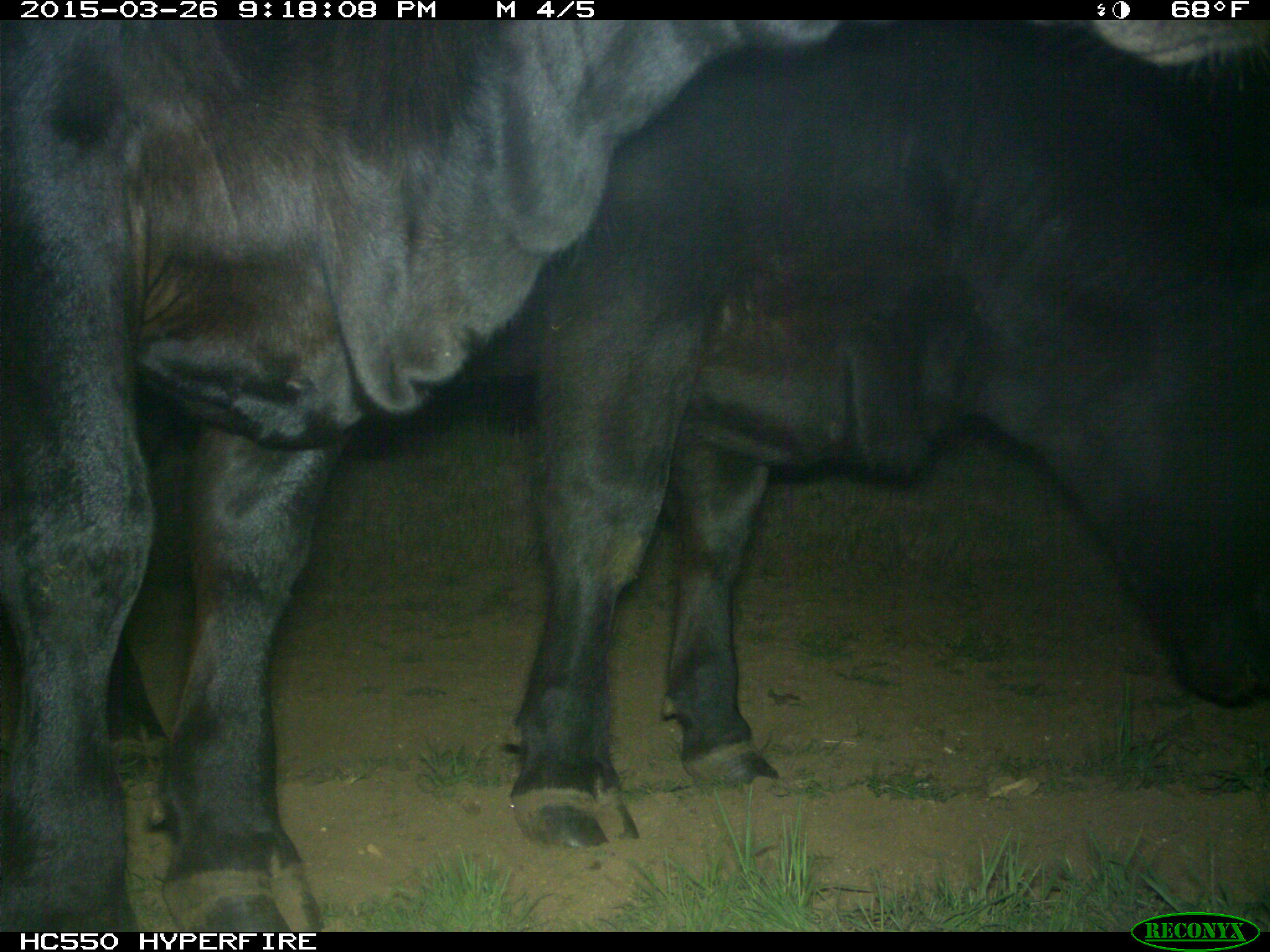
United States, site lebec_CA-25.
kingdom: Animalia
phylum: Chordata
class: Mammalia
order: Artiodactyla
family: Bovidae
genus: Bos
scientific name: Bos taurus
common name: domestic cow